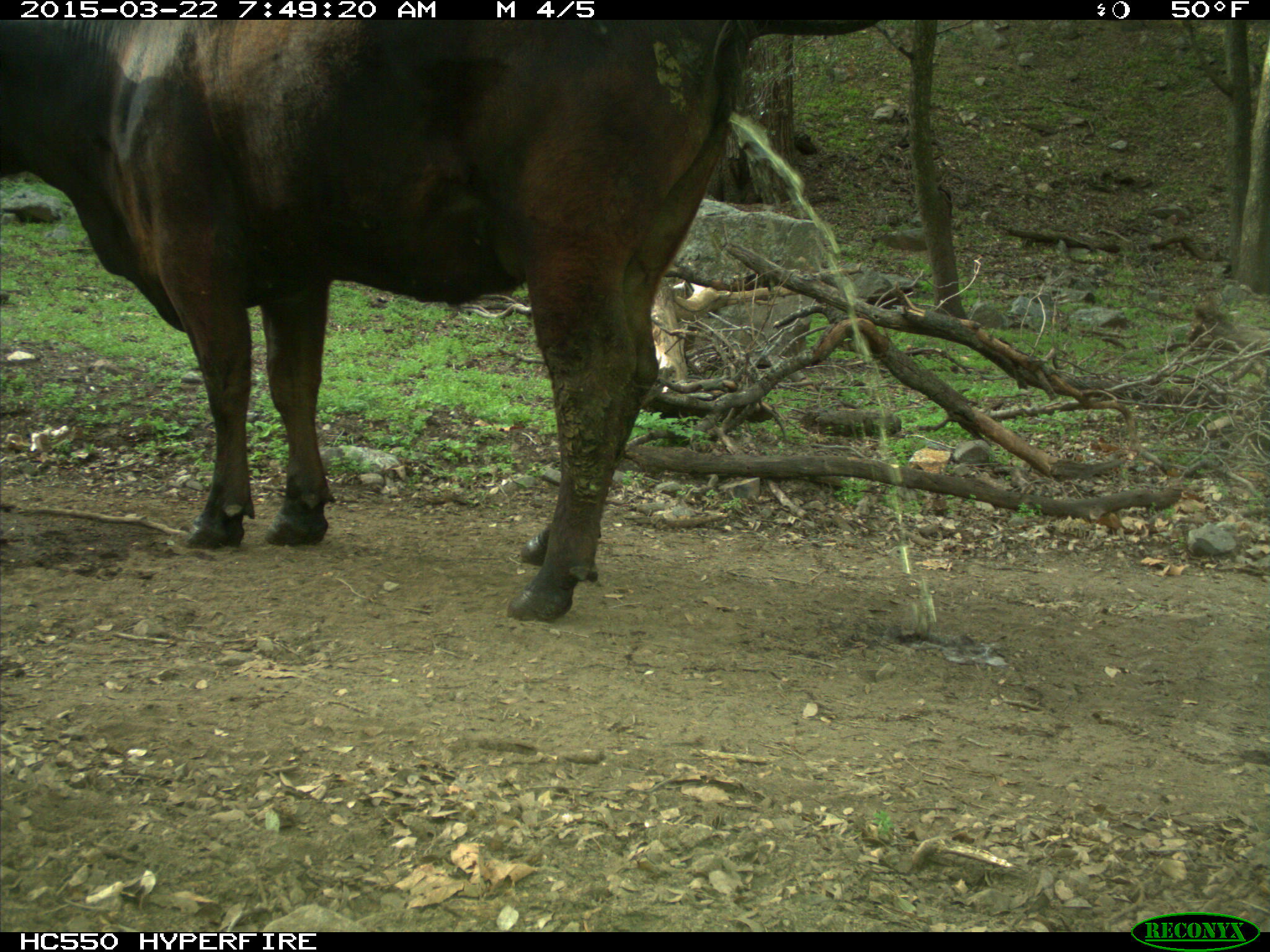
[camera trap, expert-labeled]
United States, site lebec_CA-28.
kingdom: Animalia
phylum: Chordata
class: Mammalia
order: Artiodactyla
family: Bovidae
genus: Bos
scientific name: Bos taurus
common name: domestic cow